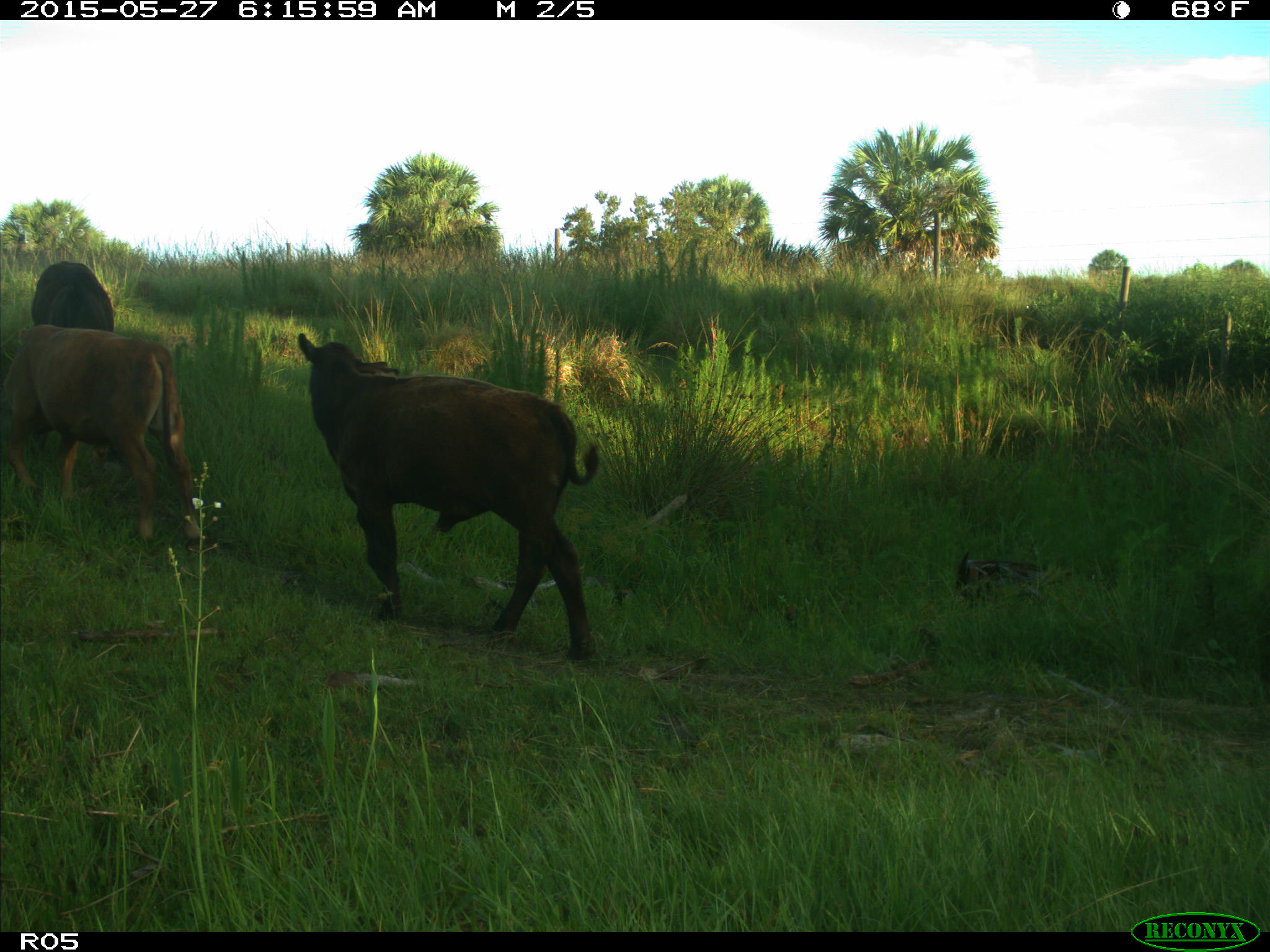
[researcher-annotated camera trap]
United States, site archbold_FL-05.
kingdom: Animalia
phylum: Chordata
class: Mammalia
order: Artiodactyla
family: Bovidae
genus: Bos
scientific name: Bos taurus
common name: domestic cow